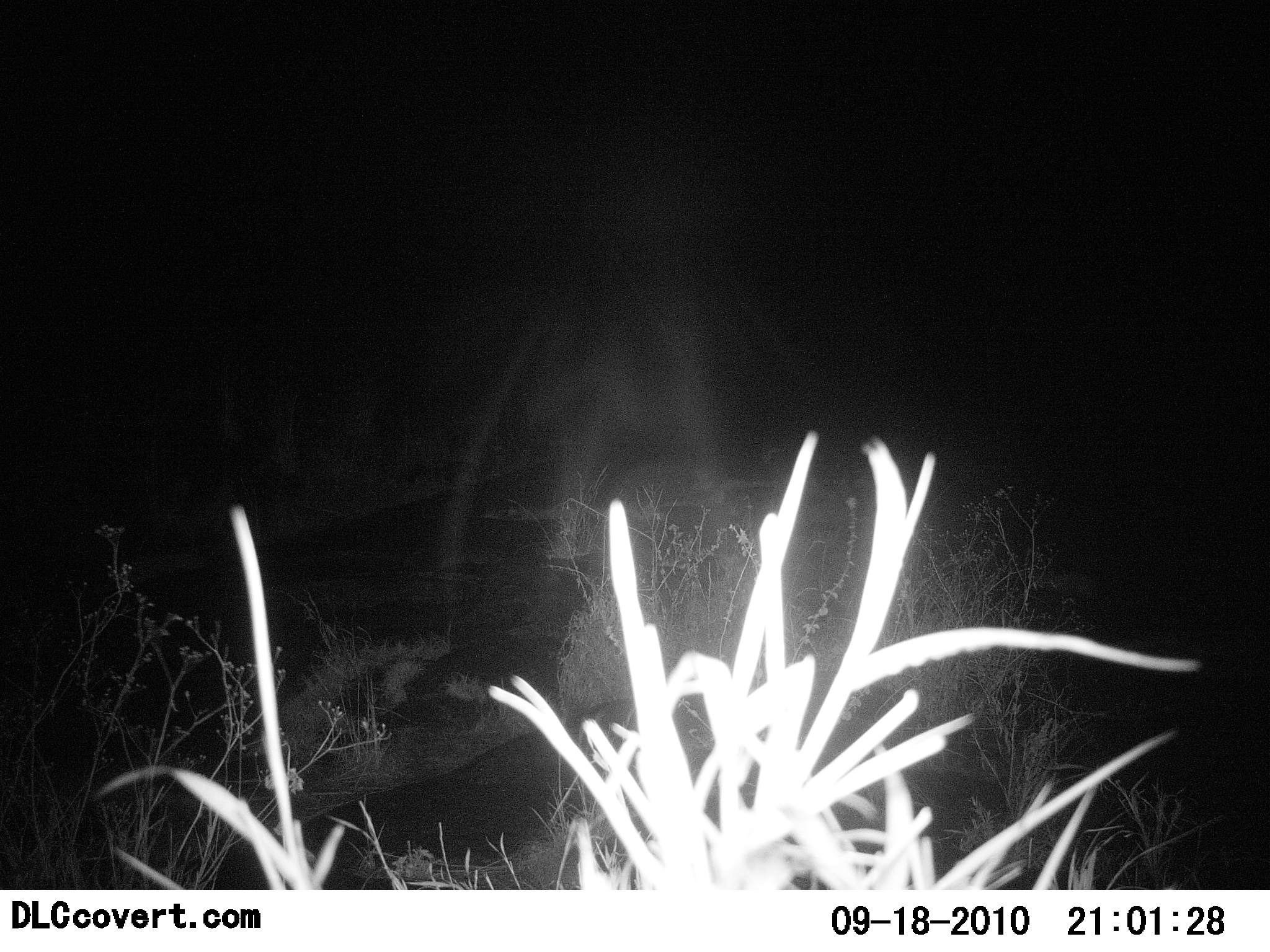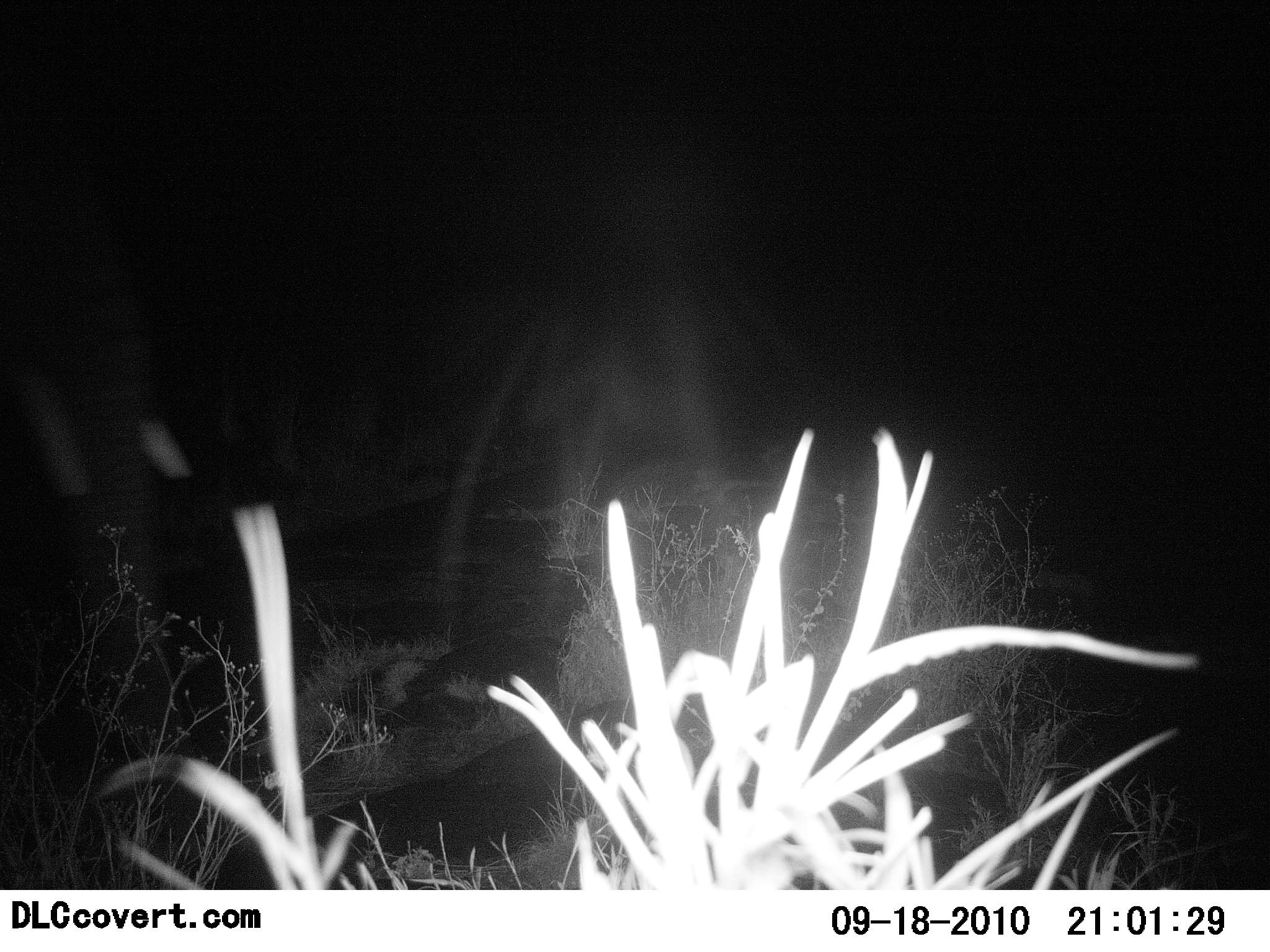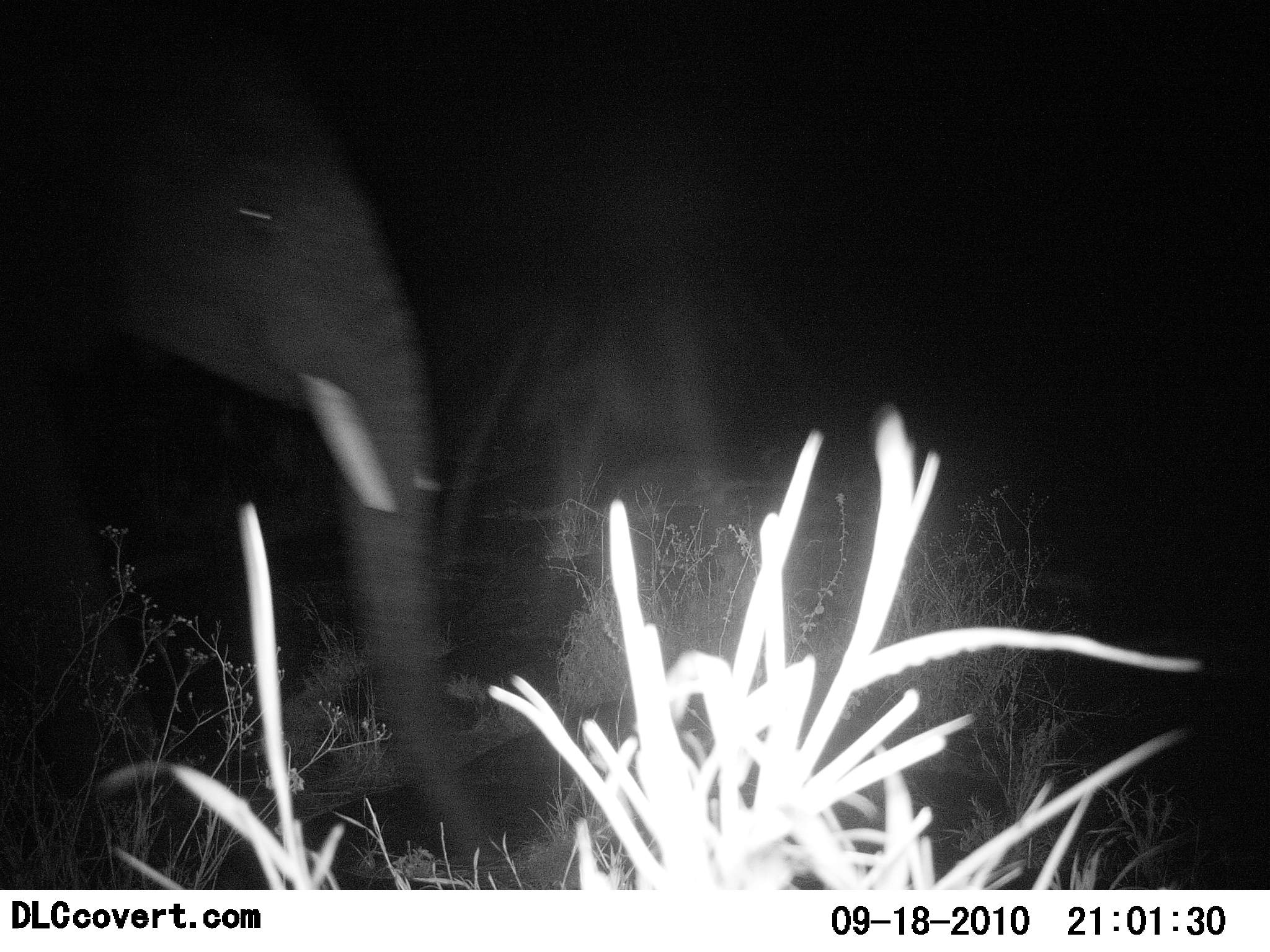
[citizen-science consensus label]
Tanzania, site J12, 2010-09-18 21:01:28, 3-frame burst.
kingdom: Animalia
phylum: Chordata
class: Mammalia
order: Proboscidea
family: Elephantidae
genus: Loxodonta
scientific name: Loxodonta africana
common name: african bush elephant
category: elephant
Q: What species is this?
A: Elephant (african bush elephant) (Loxodonta africana).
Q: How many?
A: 1.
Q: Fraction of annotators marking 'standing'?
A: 0%.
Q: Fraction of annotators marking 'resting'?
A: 0%.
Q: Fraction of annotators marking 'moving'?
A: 100%.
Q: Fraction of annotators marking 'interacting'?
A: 0%.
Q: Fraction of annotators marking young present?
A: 9%.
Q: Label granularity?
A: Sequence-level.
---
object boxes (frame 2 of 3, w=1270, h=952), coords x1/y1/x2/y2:
animal: 0/163/200/713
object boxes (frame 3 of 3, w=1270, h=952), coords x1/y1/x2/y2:
animal: 0/15/497/858